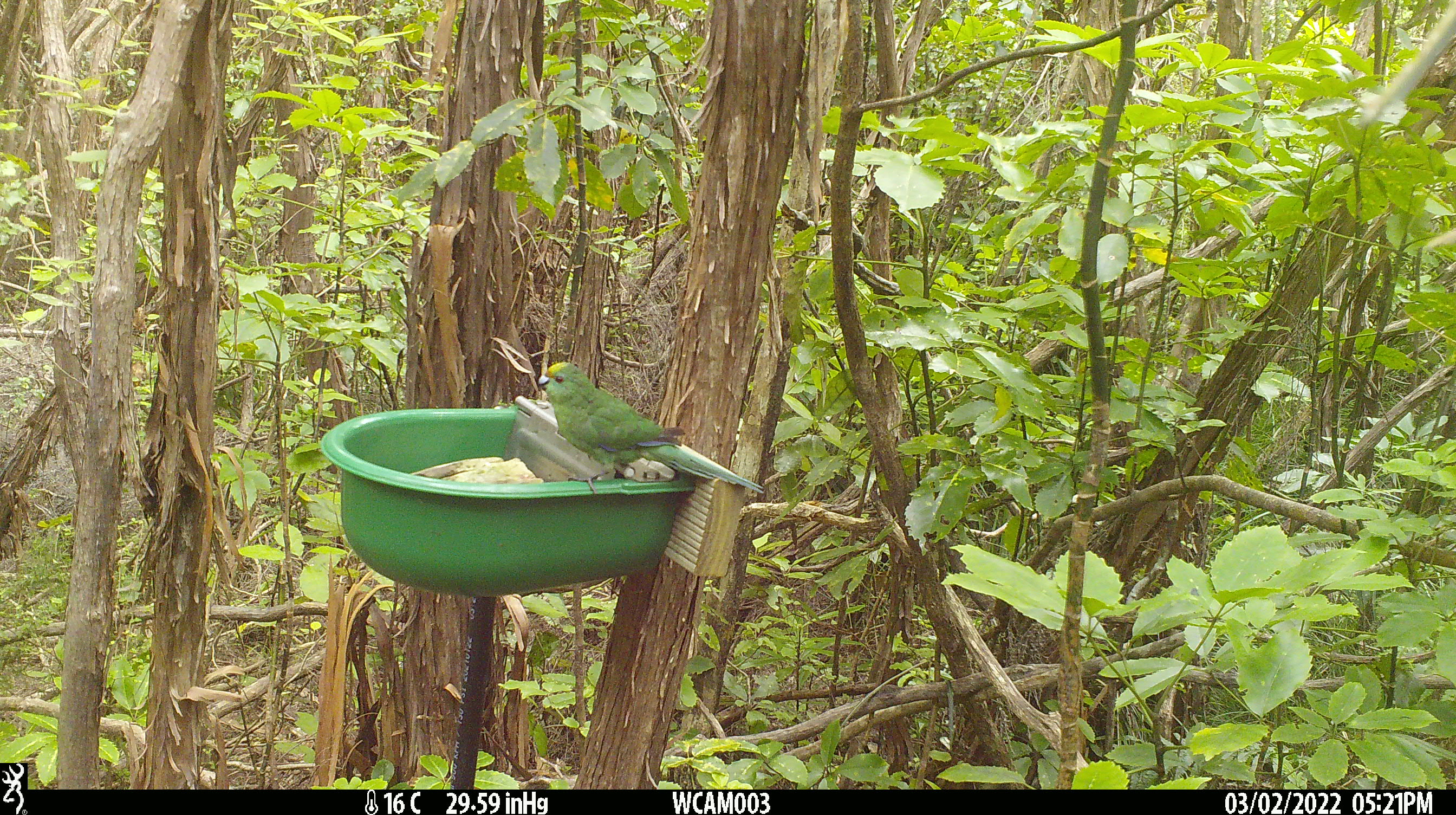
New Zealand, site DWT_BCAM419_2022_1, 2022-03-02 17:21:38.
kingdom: Animalia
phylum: Chordata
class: Aves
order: Psittaciformes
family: Psittaculidae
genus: Cyanoramphus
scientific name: Cyanoramphus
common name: parakeet